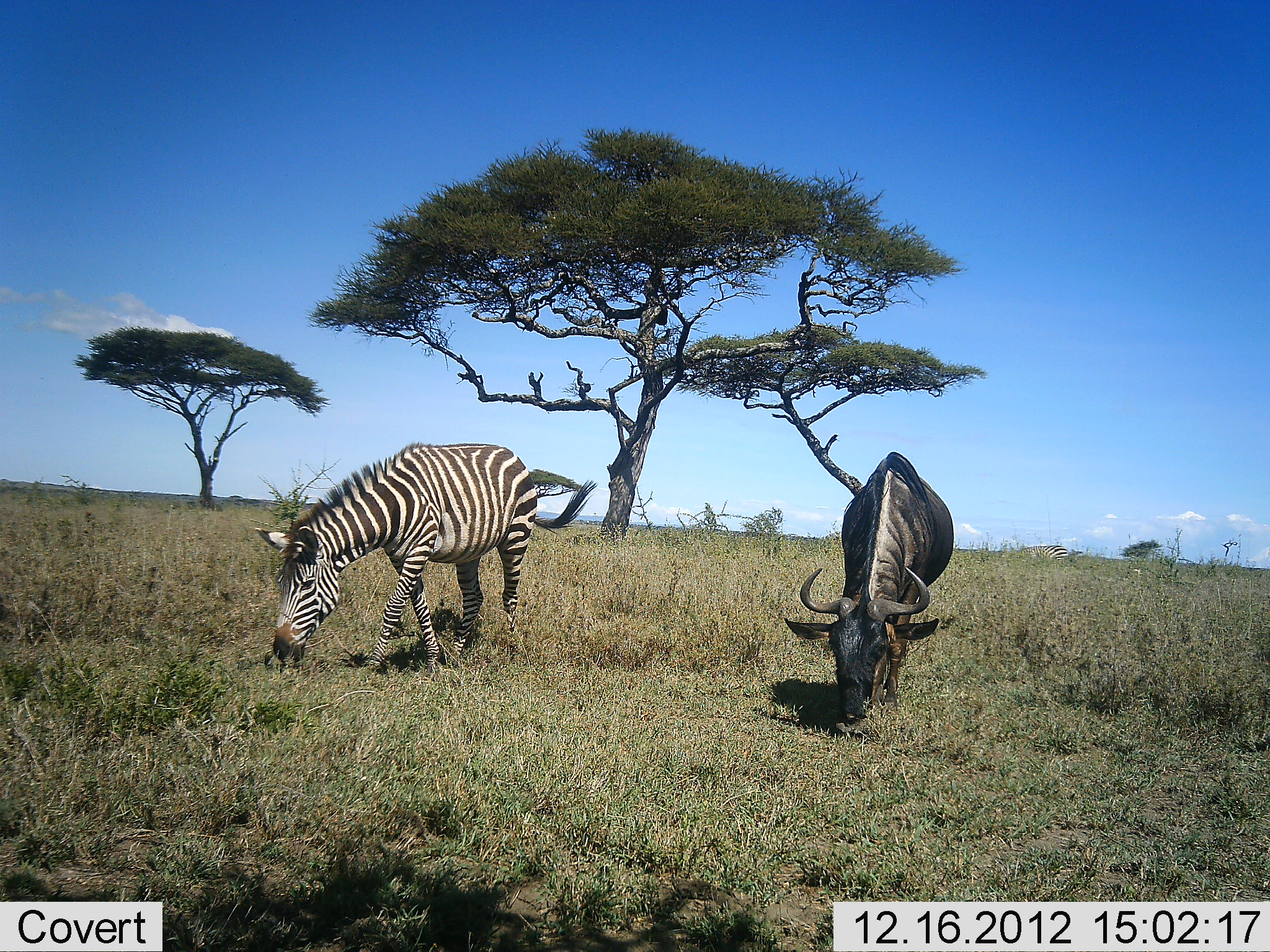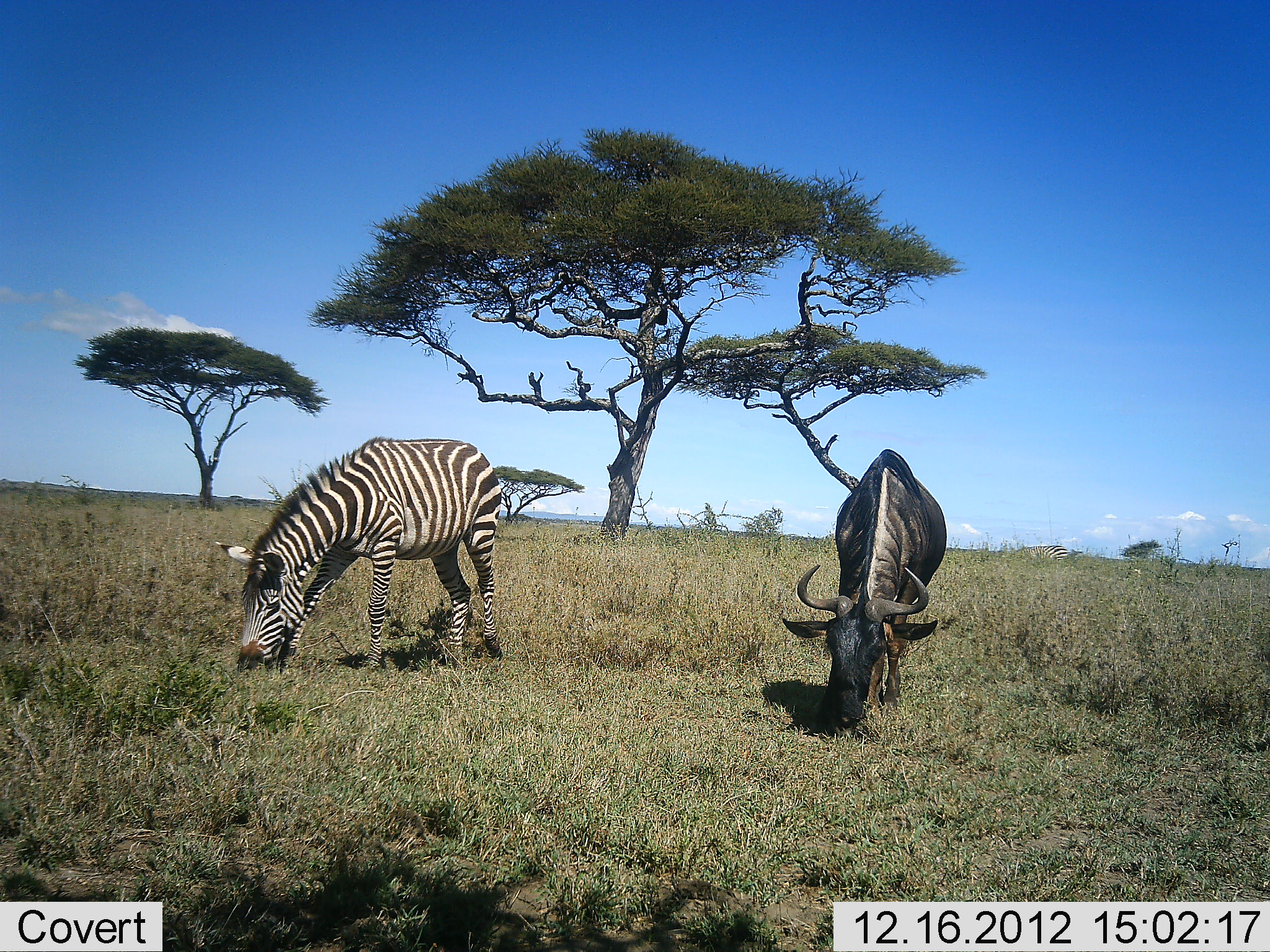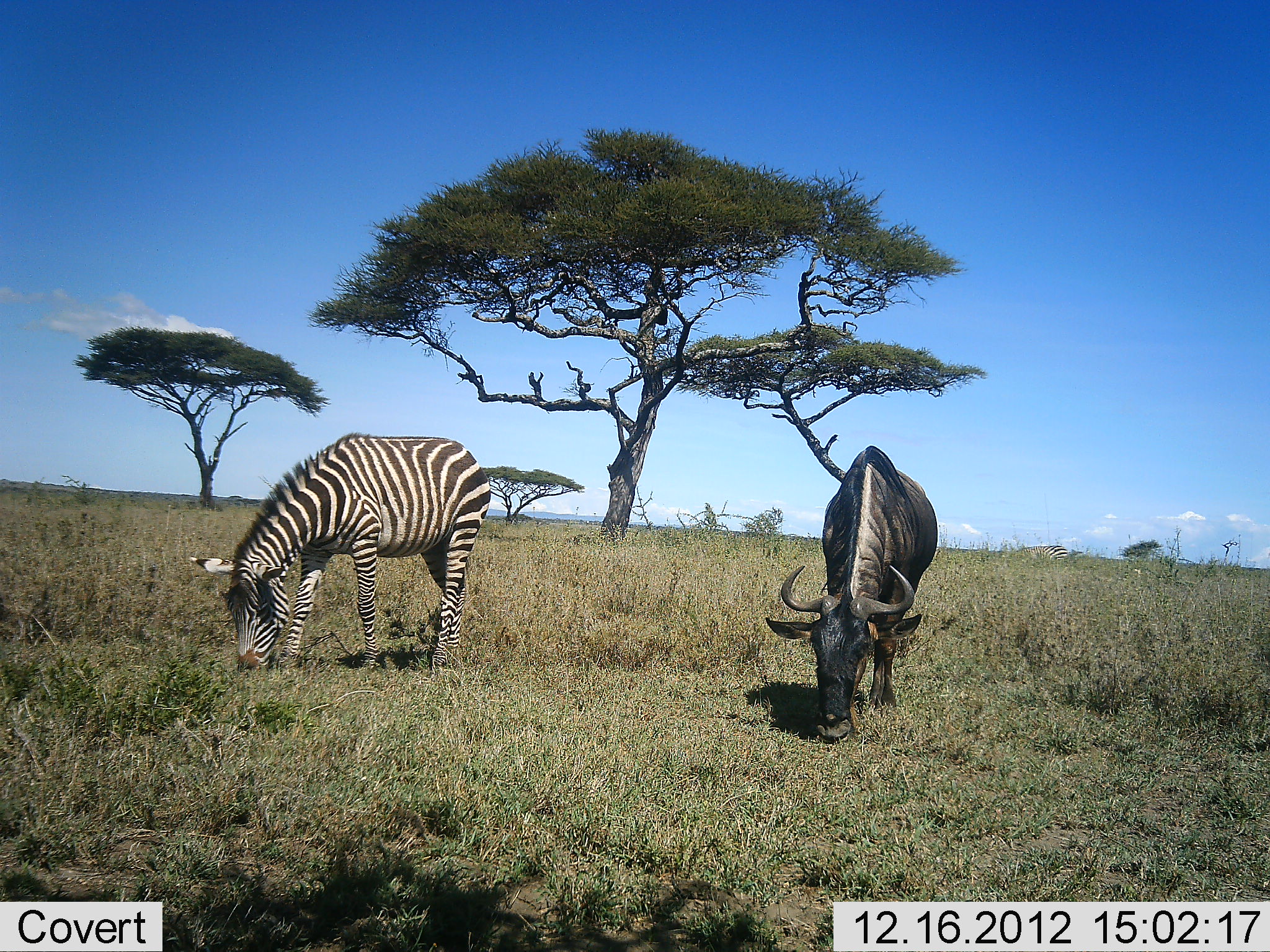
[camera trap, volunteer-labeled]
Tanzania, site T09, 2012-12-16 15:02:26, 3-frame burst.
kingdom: Animalia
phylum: Chordata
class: Mammalia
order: Artiodactyla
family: Bovidae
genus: Connochaetes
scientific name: Connochaetes taurinus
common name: blue wildebeest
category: wildebeest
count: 1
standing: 10%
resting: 0%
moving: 10%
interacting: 0%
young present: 0%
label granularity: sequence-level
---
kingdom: Animalia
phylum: Chordata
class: Mammalia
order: Perissodactyla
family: Equidae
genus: Equus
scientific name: Equus quagga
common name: plains zebra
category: zebra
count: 1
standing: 9%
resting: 0%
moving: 9%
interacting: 0%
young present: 0%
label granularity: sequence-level